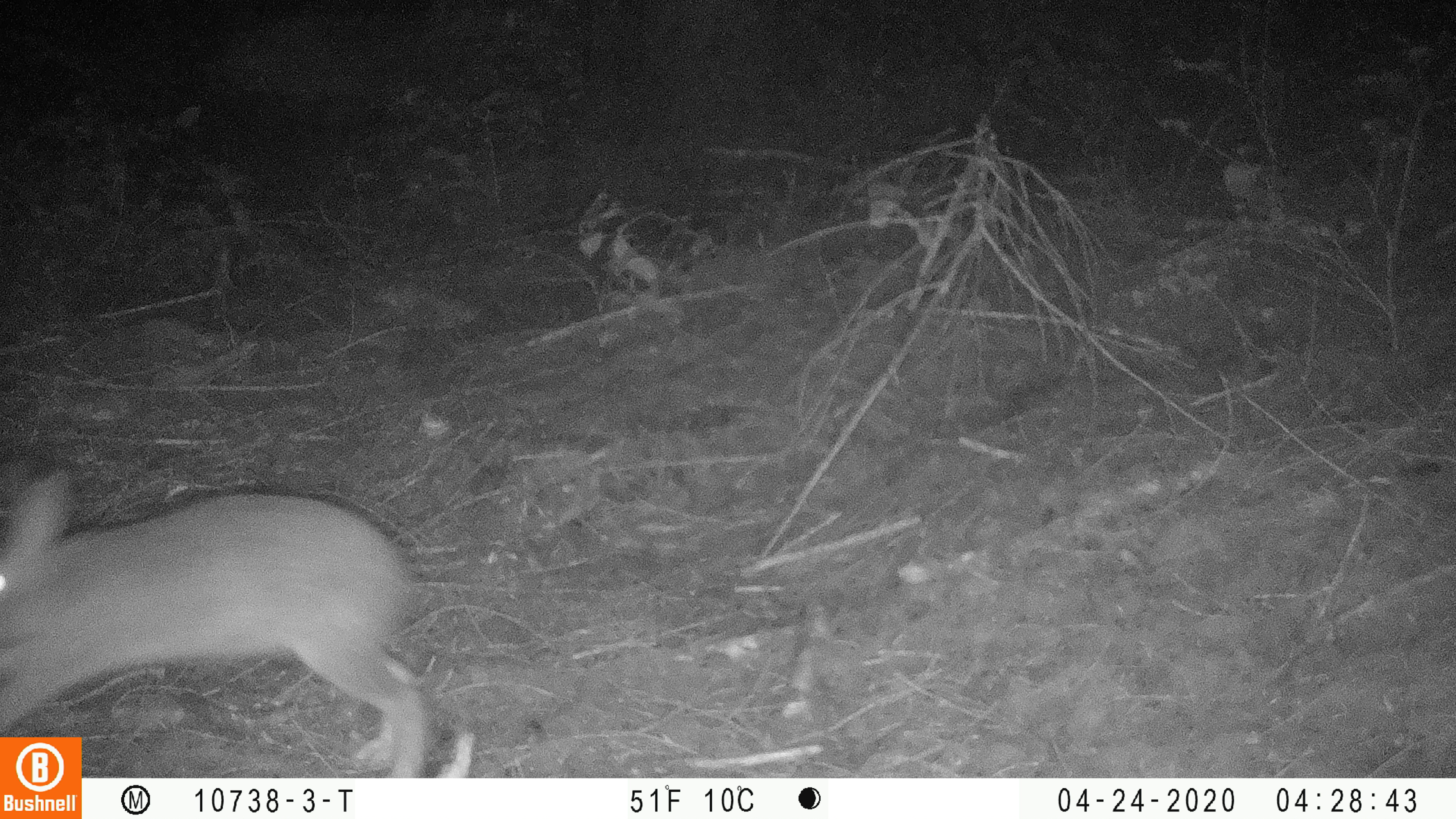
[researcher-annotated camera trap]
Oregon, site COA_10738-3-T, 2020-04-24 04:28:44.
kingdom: Animalia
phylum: Chordata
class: Mammalia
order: Lagomorpha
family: Leporidae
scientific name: Leporidae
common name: hares and rabbits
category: leporidae family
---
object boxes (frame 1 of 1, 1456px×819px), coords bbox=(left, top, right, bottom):
leporidae family: bbox=(1, 469, 422, 730)